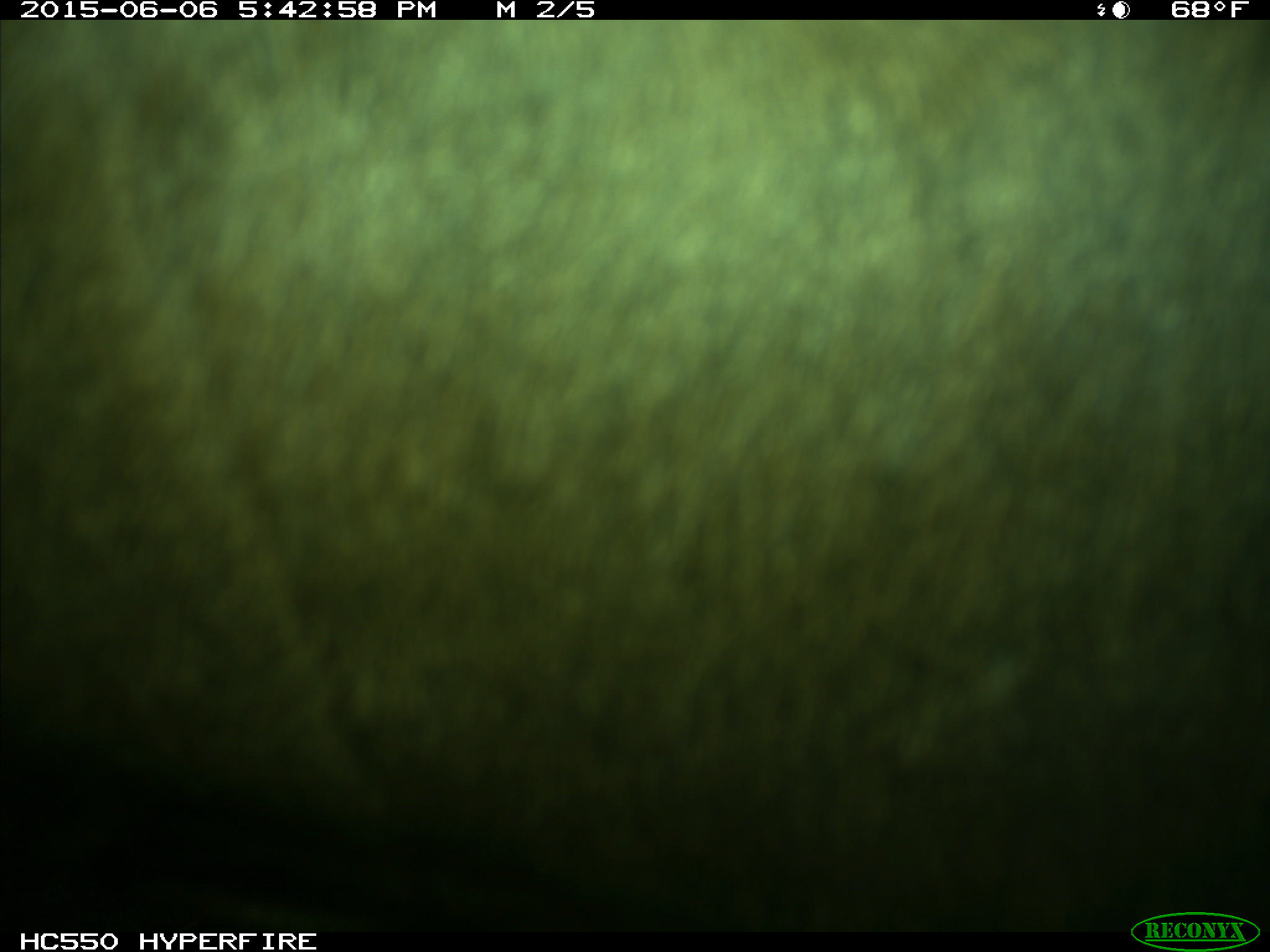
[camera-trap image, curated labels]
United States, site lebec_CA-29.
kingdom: Animalia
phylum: Chordata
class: Mammalia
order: Artiodactyla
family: Bovidae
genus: Bos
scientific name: Bos taurus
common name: domestic cow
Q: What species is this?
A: Bos taurus (domestic cow).